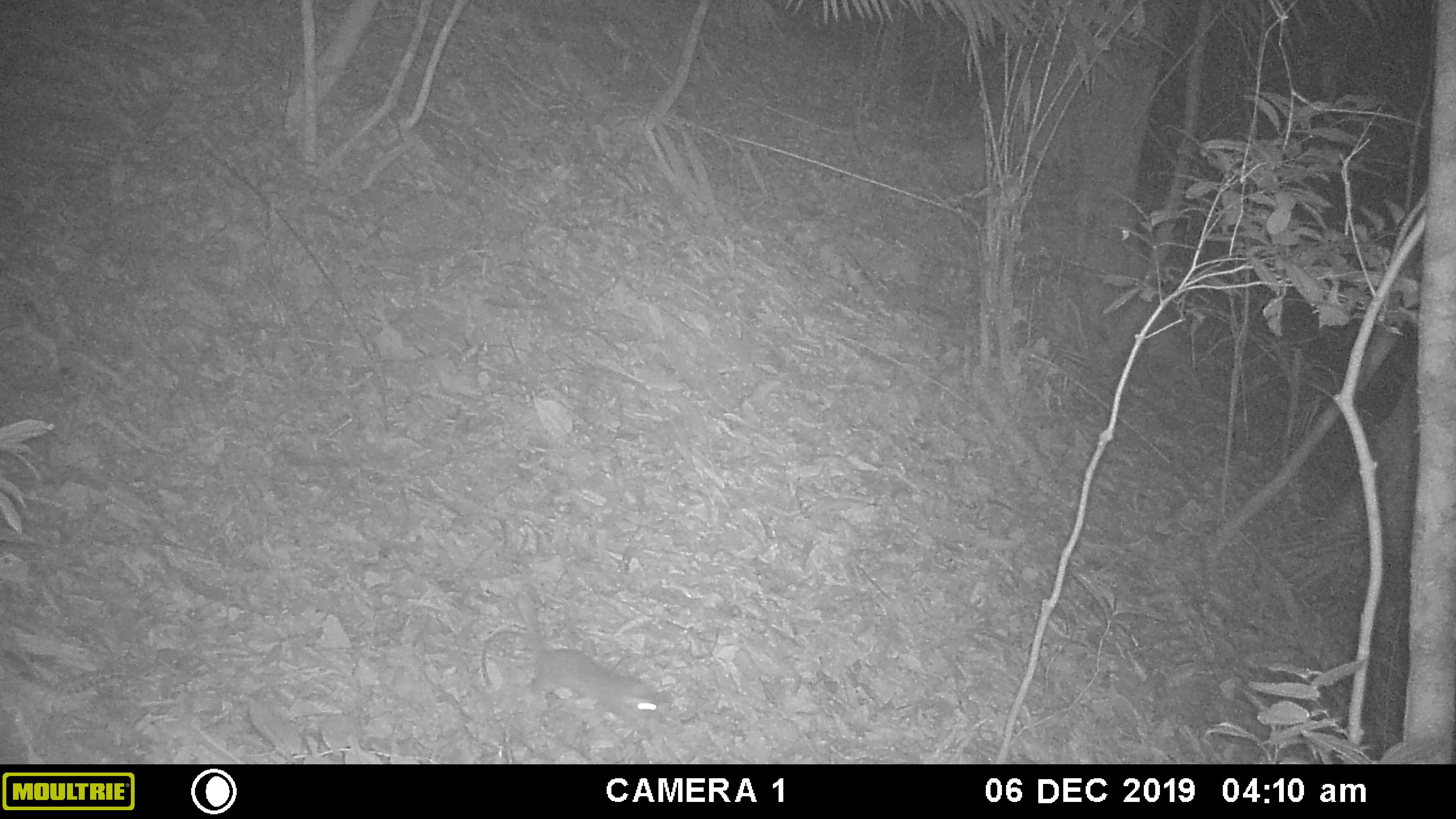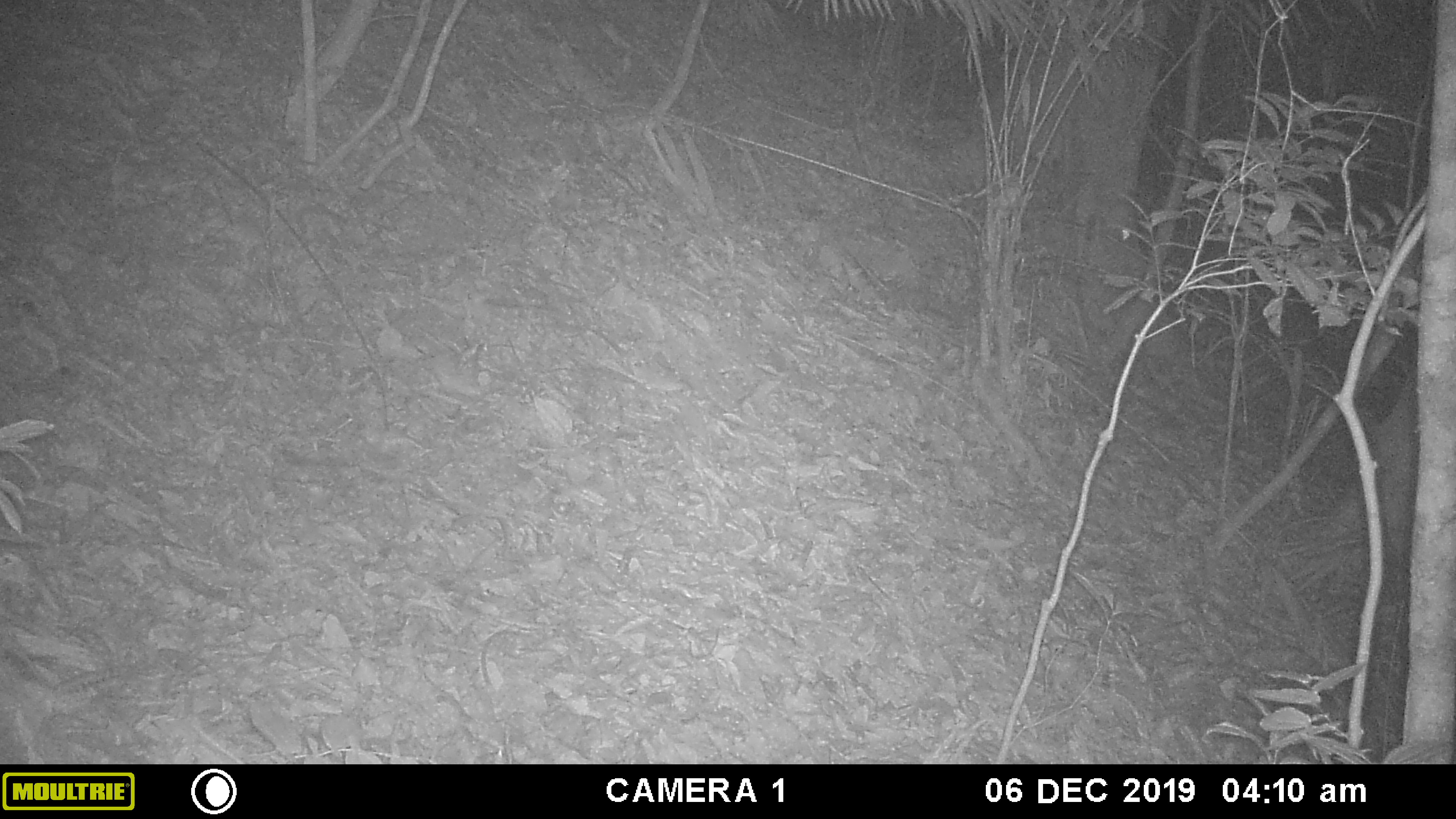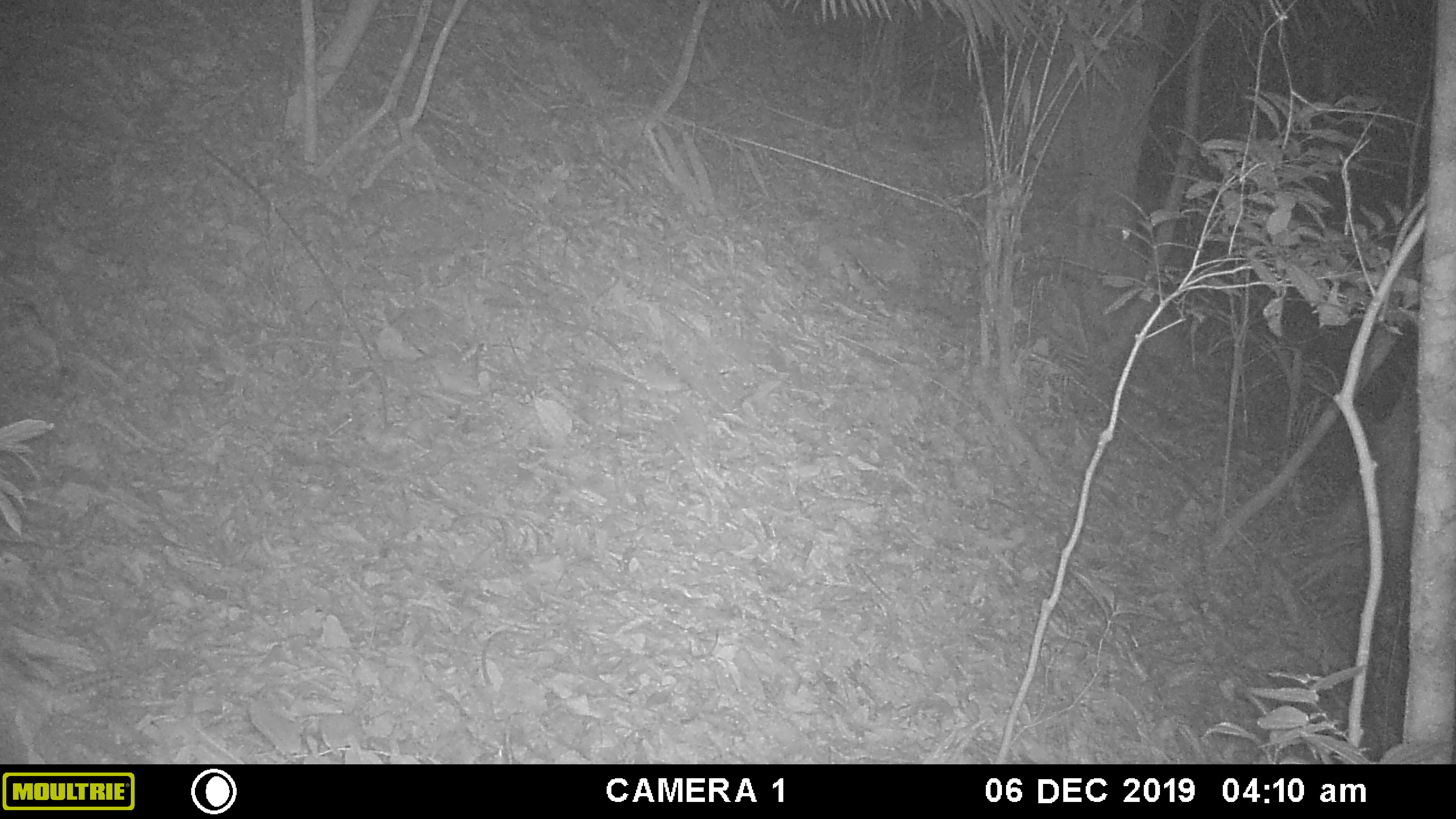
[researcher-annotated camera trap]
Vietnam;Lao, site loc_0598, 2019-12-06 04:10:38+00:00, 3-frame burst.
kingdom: Animalia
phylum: Chordata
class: Mammalia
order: Carnivora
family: Mustelidae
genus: Melogale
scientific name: Melogale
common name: ferret badger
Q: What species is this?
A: Ferret badger (Melogale).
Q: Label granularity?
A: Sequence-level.